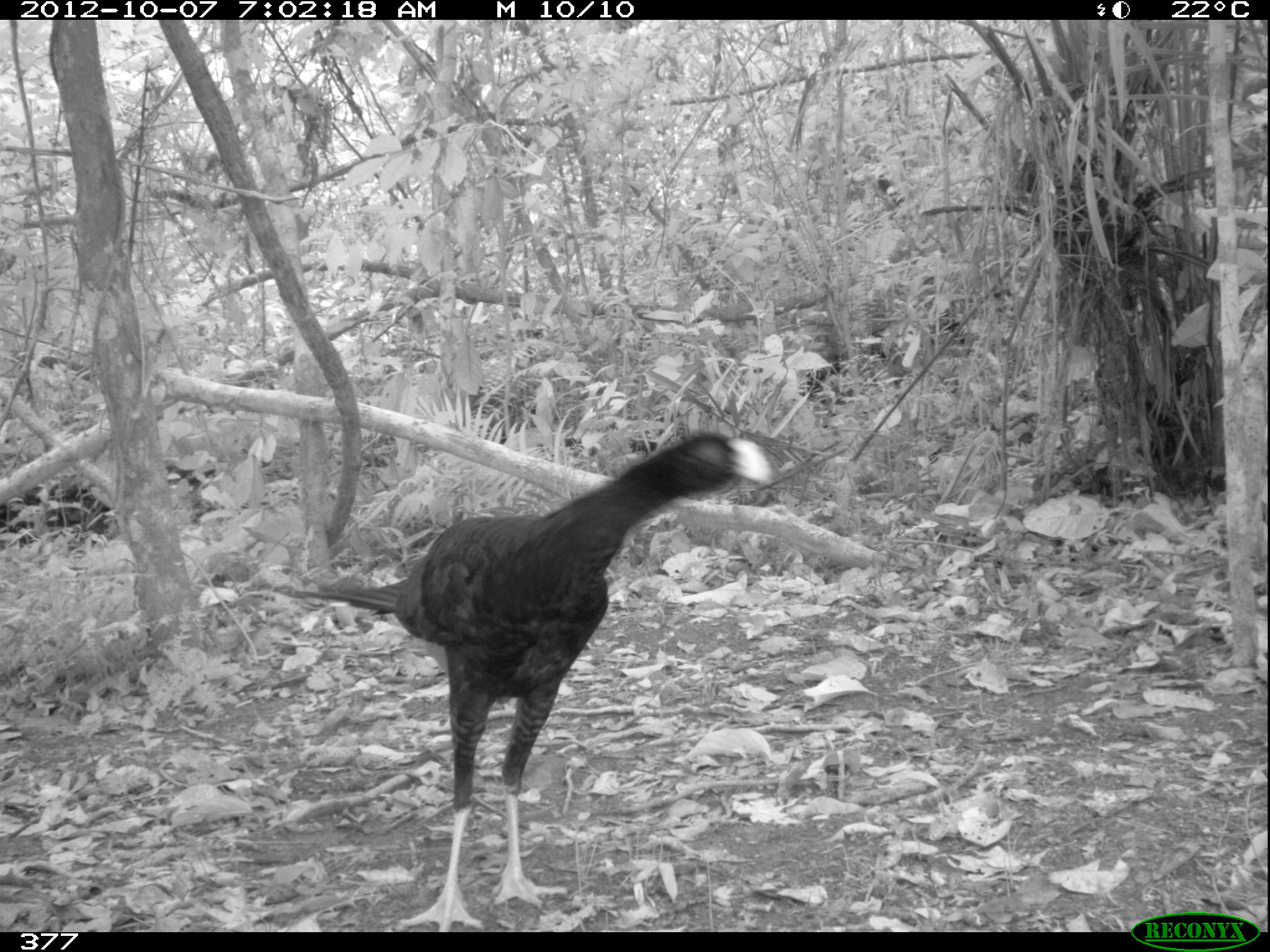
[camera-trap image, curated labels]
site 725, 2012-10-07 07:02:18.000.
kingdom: Animalia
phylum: Chordata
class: Aves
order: Galliformes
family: Cracidae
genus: Mitu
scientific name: Mitu tuberosum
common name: razor-billed curassow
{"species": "Mitu tuberosum (razor-billed curassow)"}